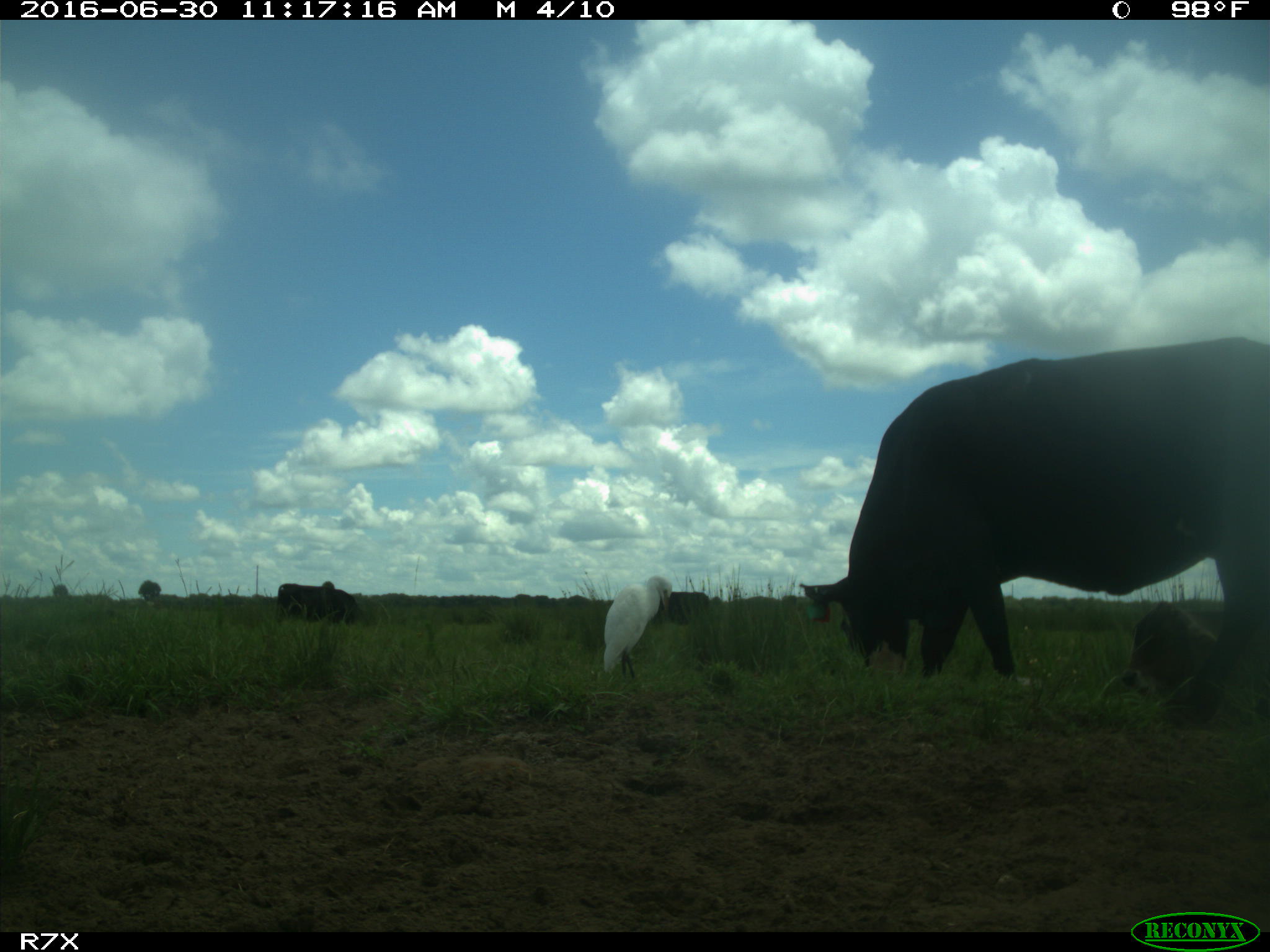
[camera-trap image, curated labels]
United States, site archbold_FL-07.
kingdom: Animalia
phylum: Chordata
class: Mammalia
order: Artiodactyla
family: Bovidae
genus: Bos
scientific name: Bos taurus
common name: domestic cow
Bos taurus (domestic cow).